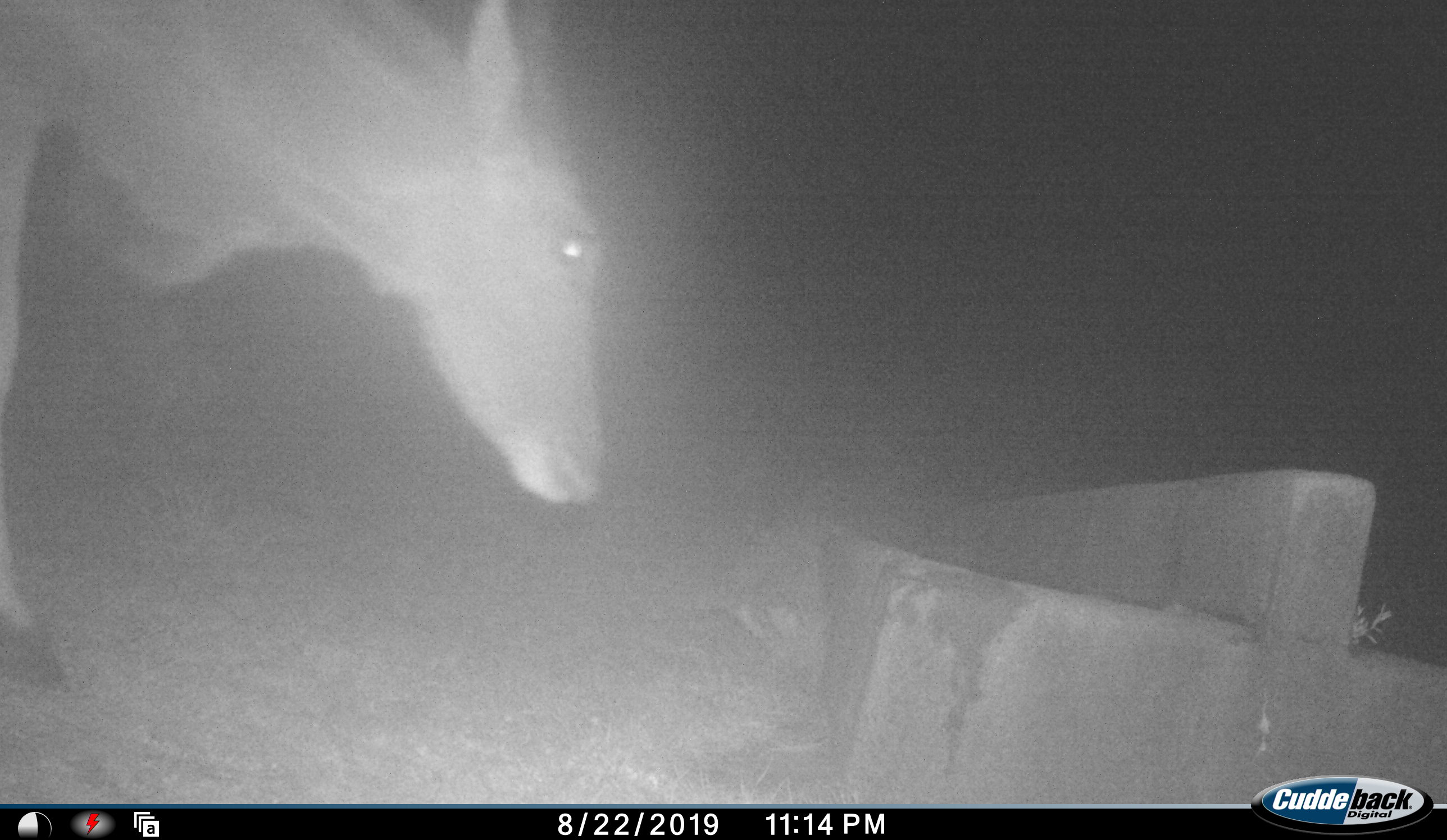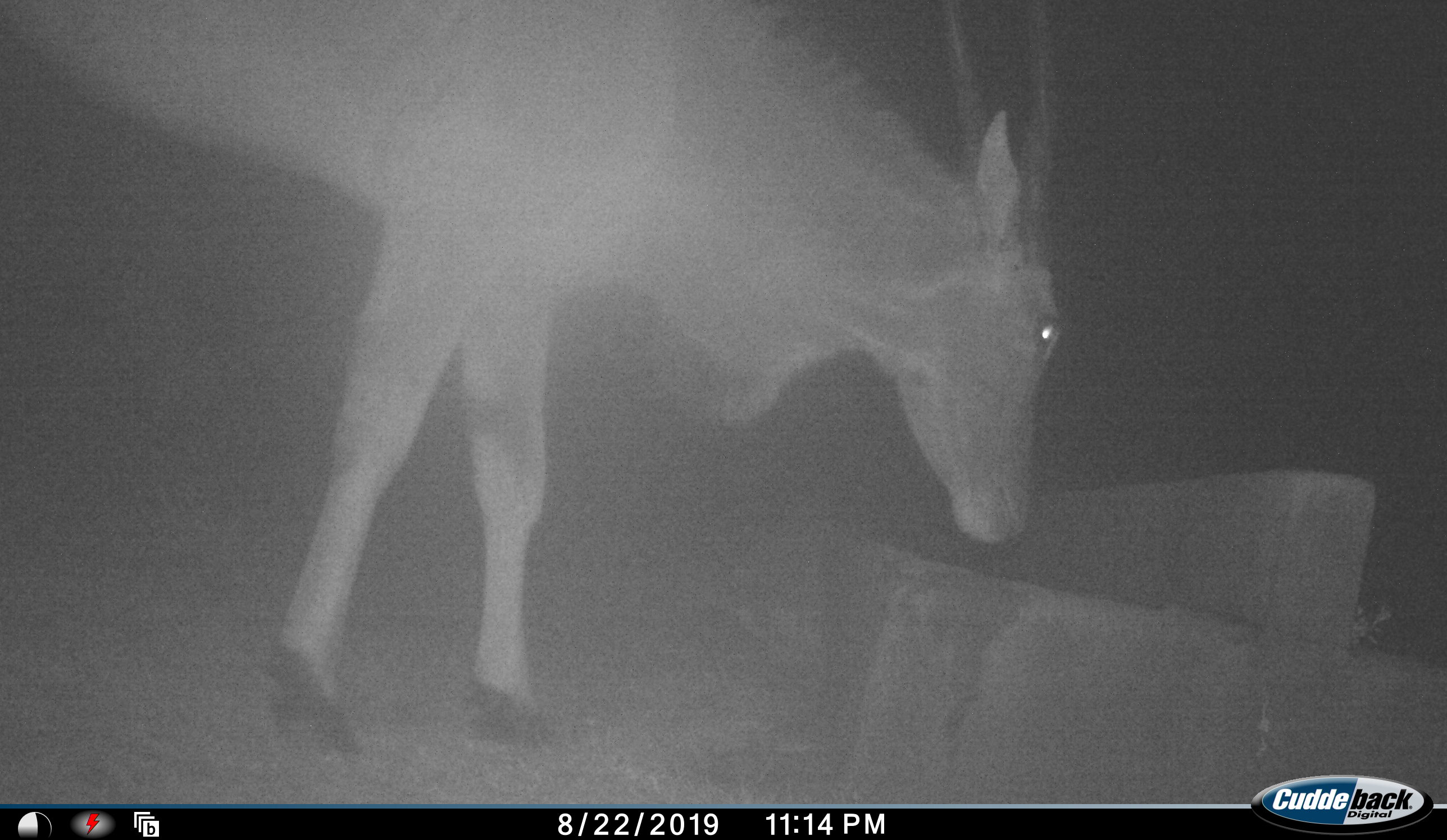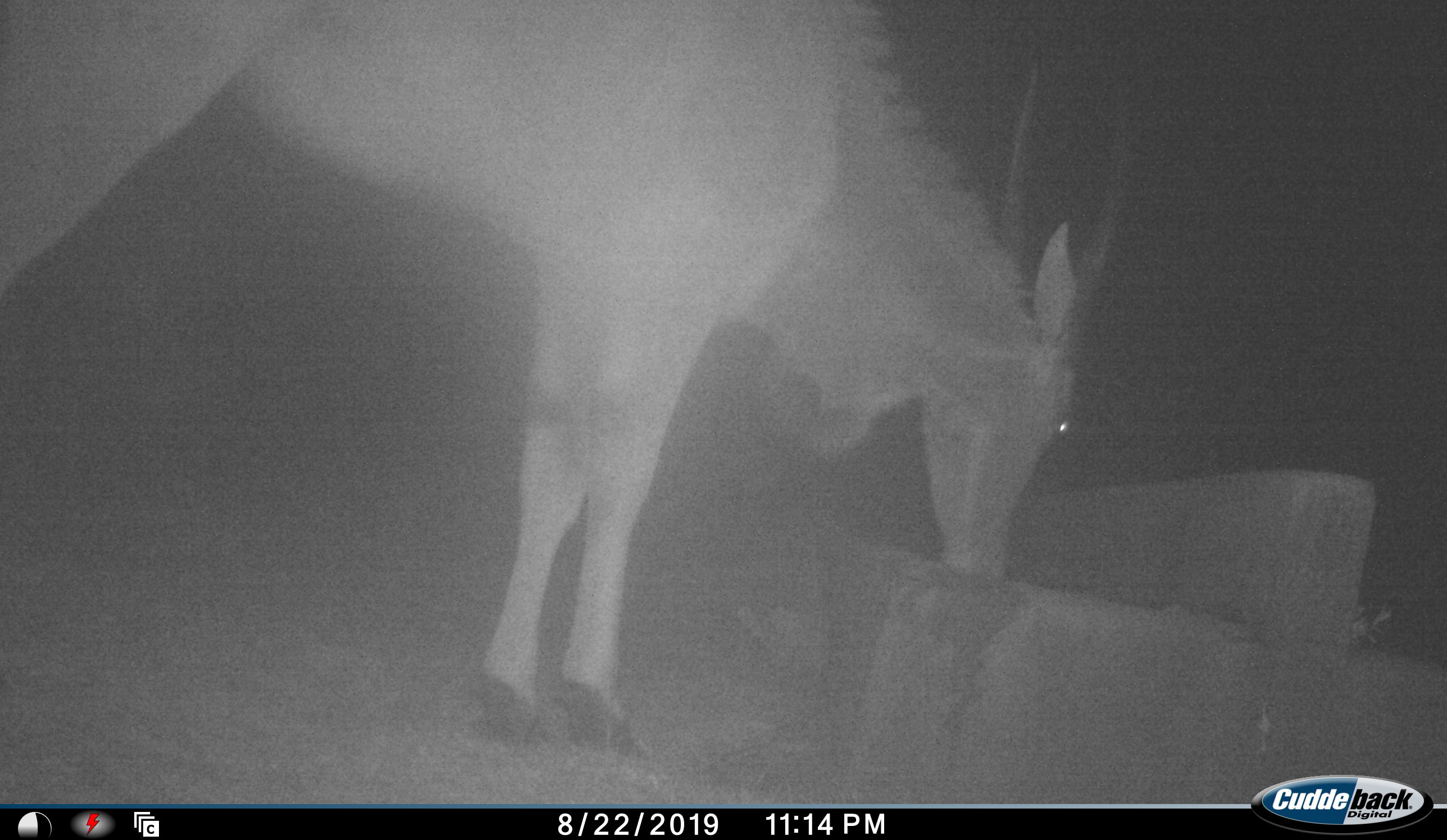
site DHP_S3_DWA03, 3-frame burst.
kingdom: Animalia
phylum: Chordata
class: Mammalia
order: Artiodactyla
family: Bovidae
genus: Tragelaphus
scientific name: Tragelaphus oryx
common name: eland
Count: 1.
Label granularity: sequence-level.